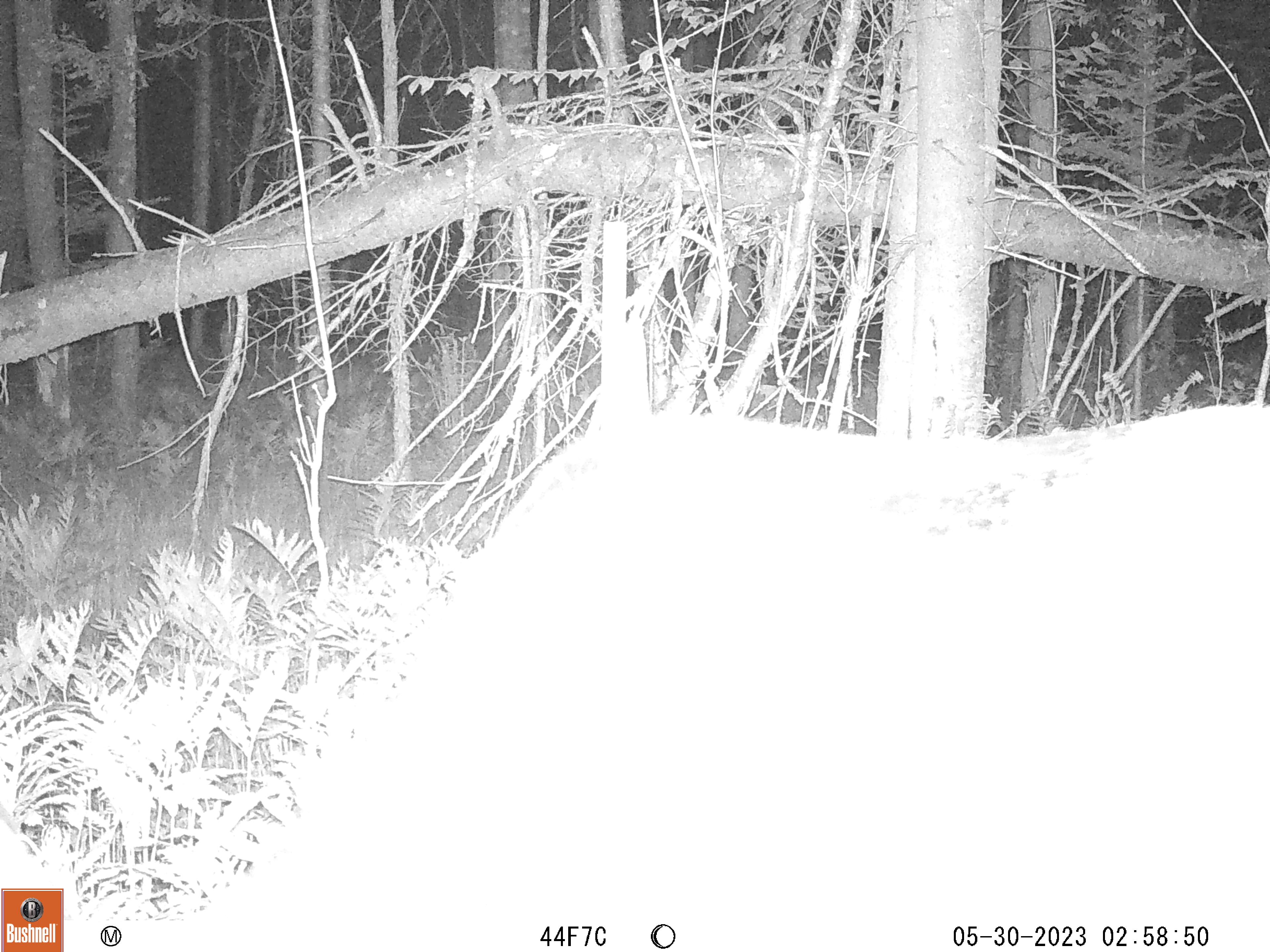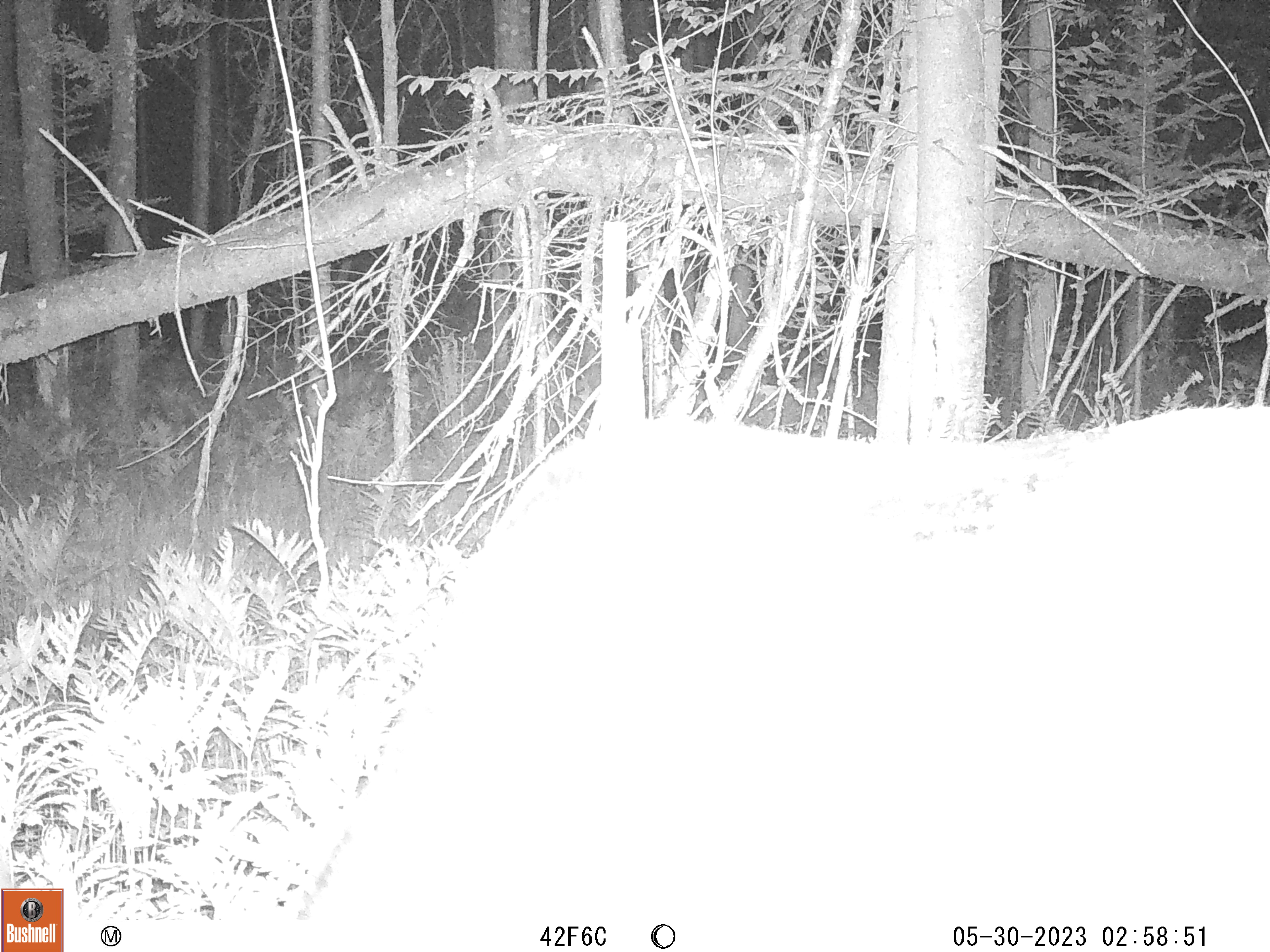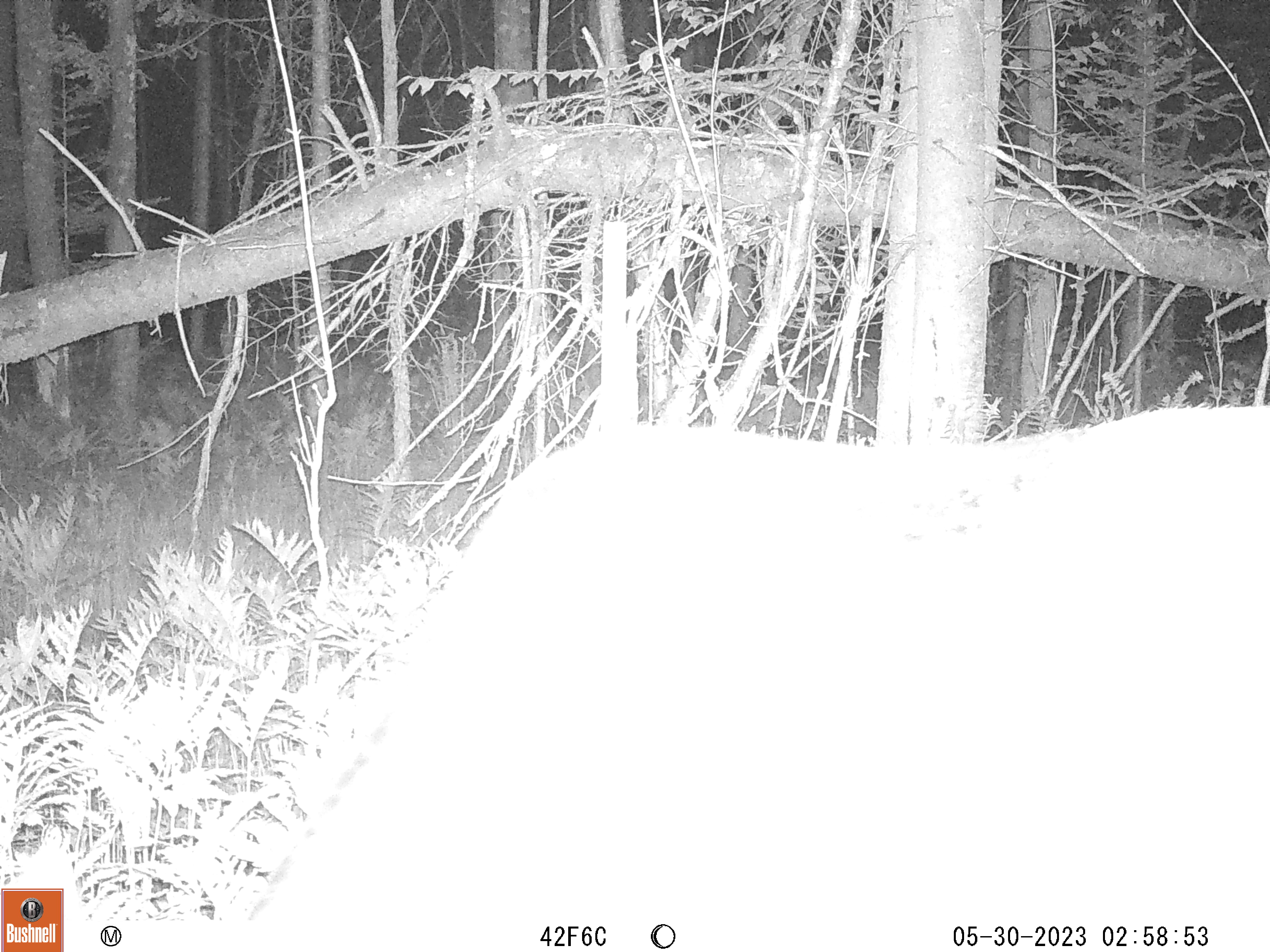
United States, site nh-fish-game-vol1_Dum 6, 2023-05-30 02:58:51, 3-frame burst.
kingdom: Animalia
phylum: Chordata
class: Mammalia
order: Artiodactyla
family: Cervidae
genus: Alces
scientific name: Alces alces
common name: moose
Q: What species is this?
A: Moose (Alces alces).